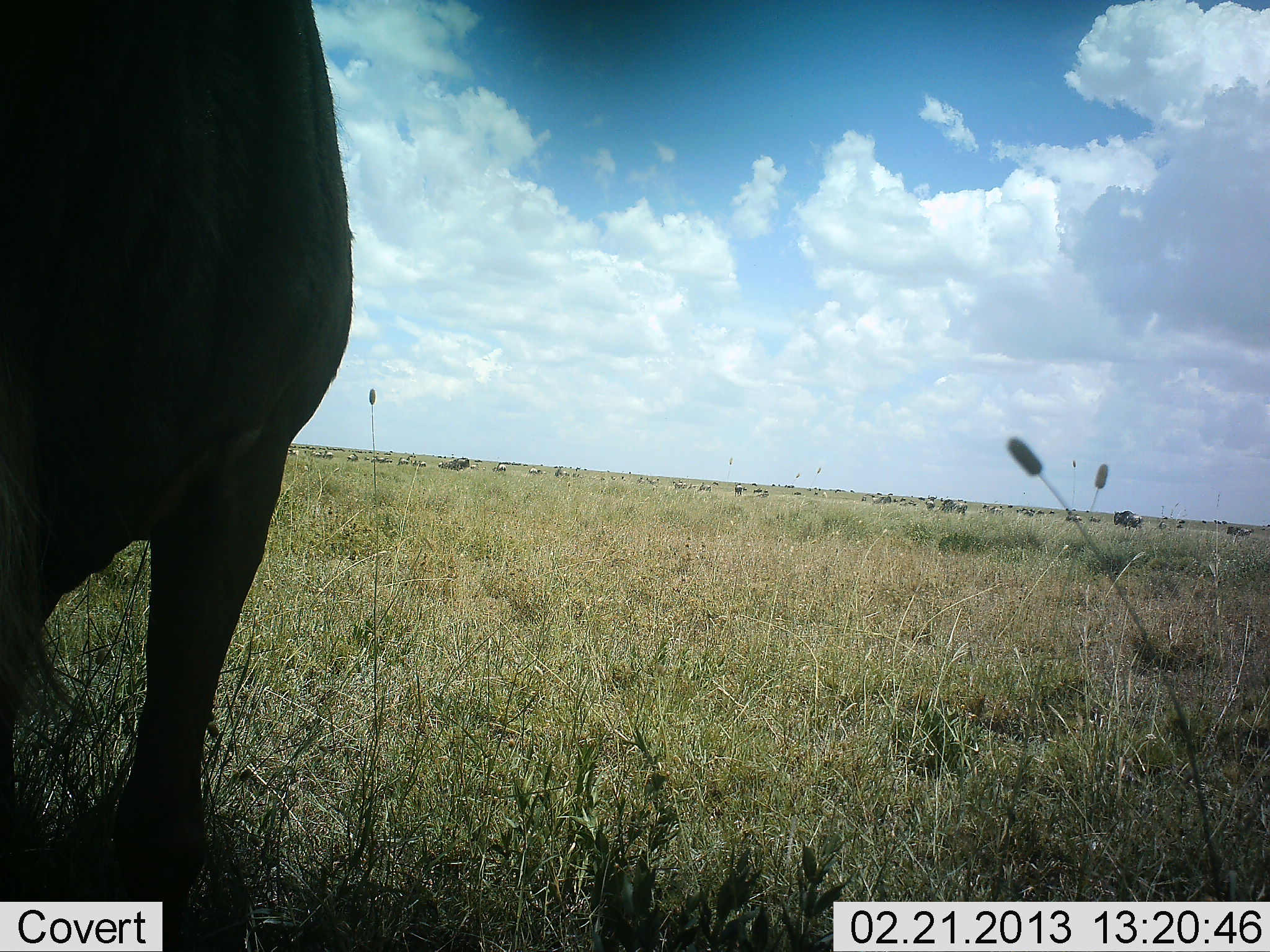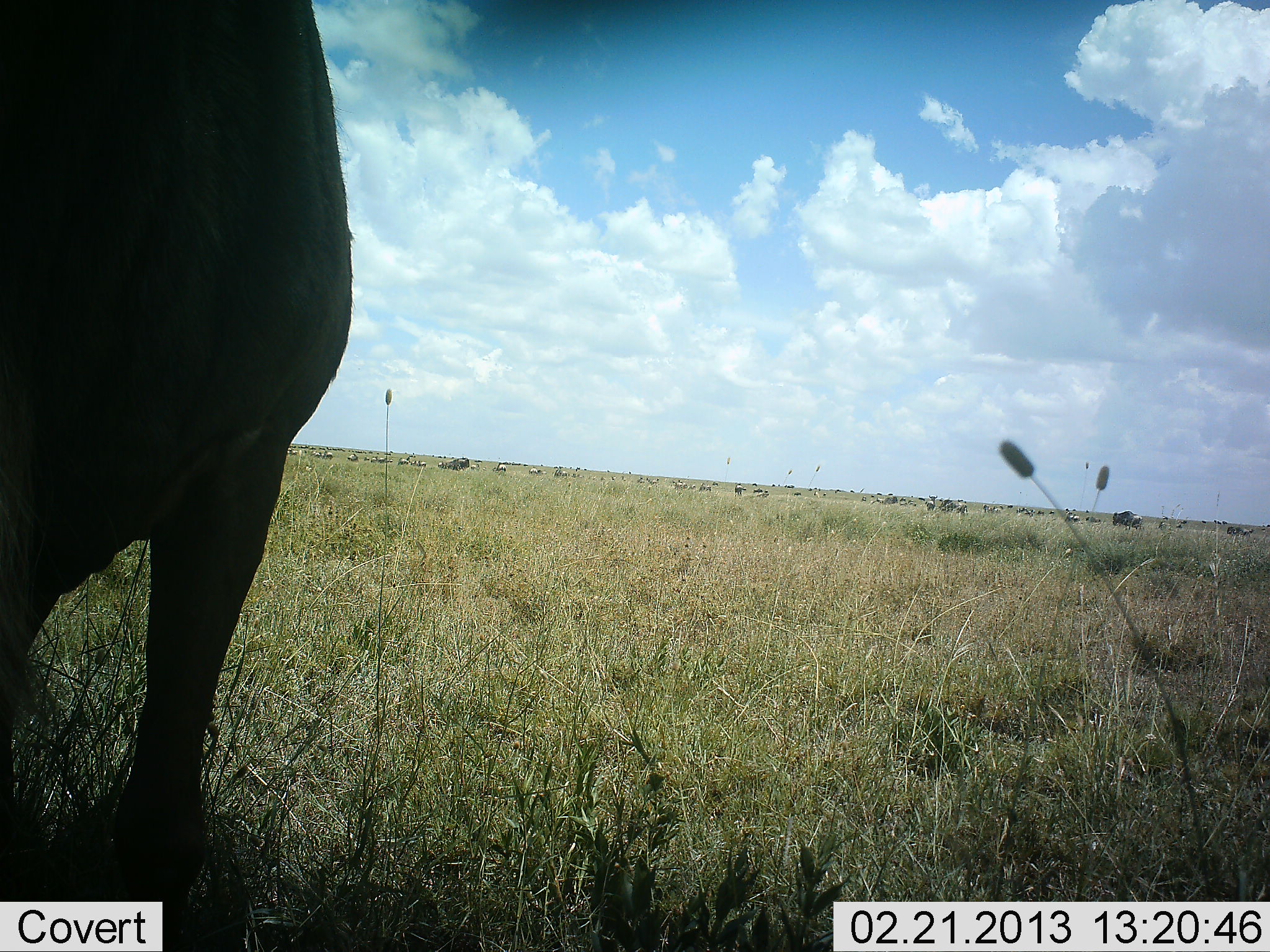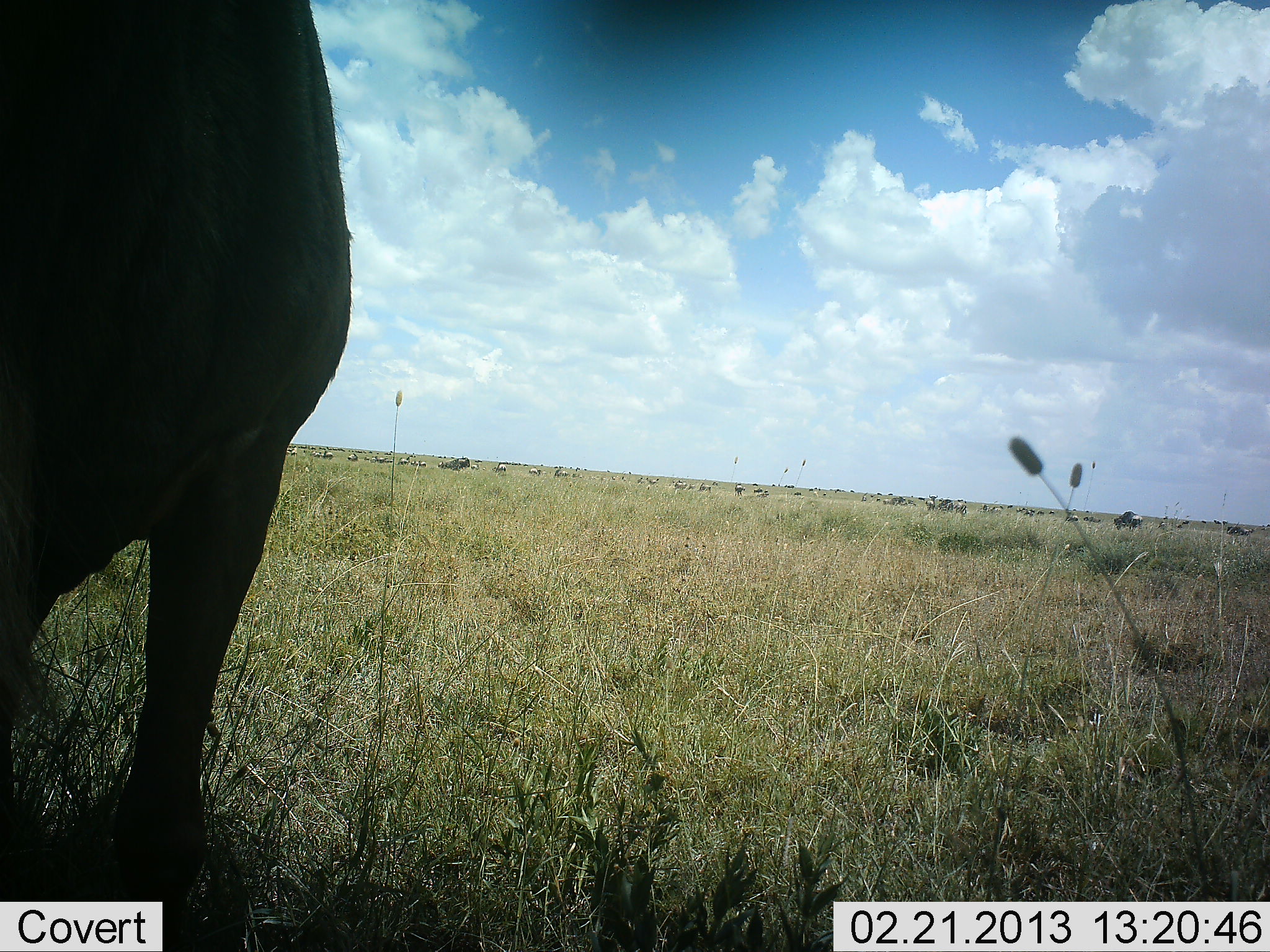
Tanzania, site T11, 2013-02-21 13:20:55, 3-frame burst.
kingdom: Animalia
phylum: Chordata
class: Mammalia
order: Artiodactyla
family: Bovidae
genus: Connochaetes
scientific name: Connochaetes taurinus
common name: blue wildebeest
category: wildebeest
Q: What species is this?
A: Wildebeest (blue wildebeest) (Connochaetes taurinus).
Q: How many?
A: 11-50.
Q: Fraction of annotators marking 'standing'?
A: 73%.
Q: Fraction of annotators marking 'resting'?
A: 18%.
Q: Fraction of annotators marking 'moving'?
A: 36%.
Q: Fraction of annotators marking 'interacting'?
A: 0%.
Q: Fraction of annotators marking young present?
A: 0%.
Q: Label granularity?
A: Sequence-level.